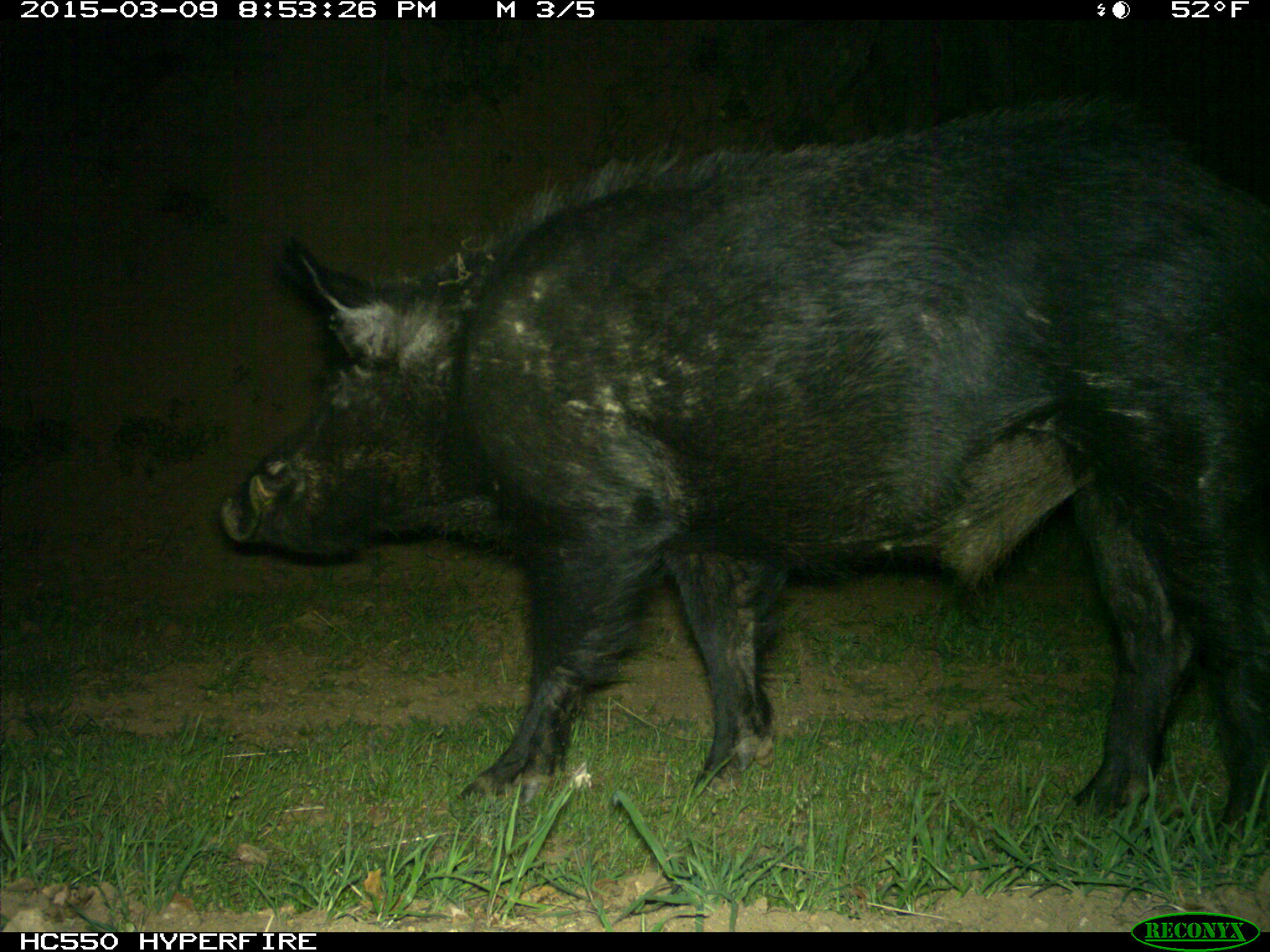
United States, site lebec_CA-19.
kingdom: Animalia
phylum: Chordata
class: Mammalia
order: Artiodactyla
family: Suidae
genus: Sus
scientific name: Sus scrofa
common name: wild boar